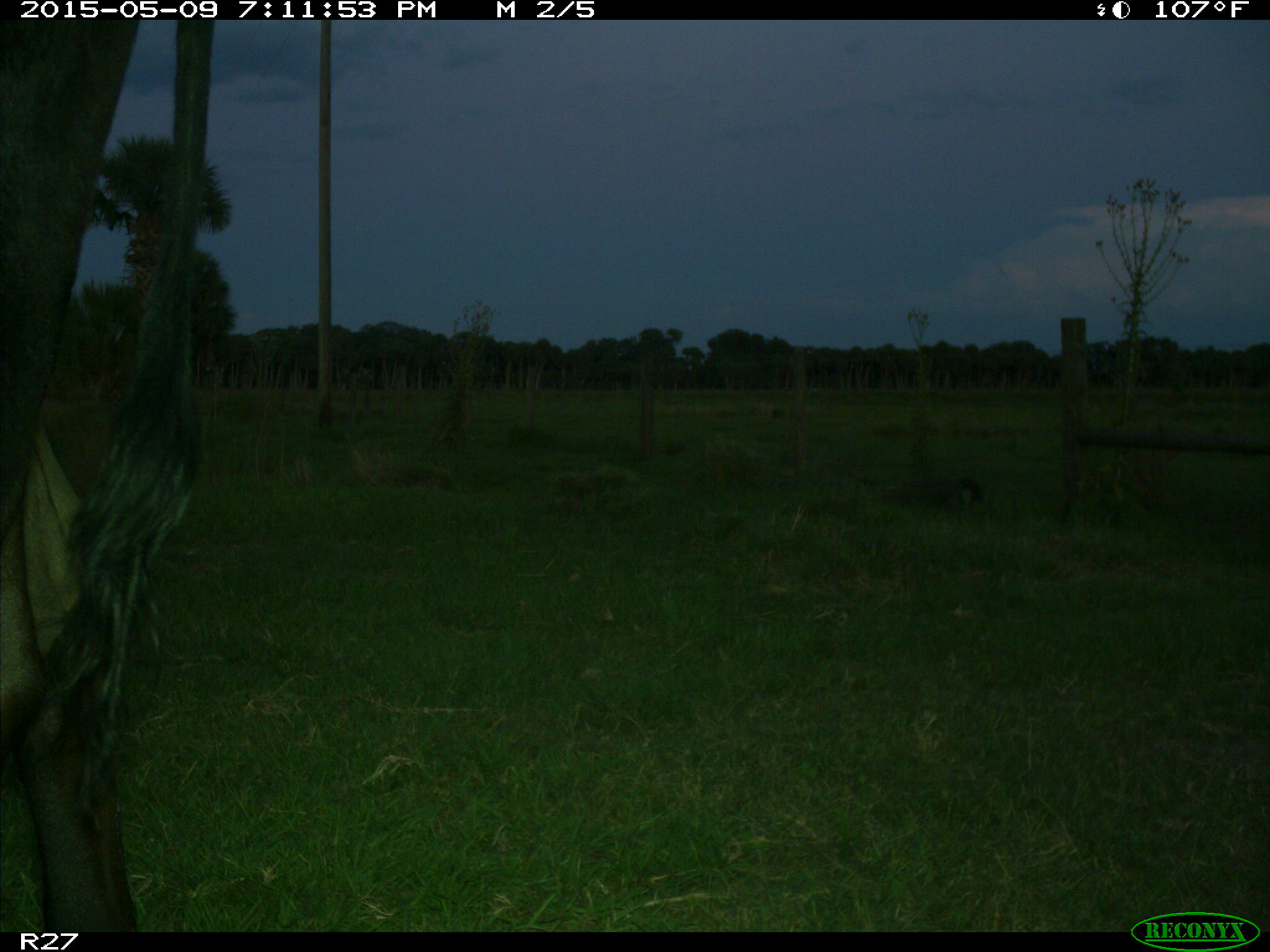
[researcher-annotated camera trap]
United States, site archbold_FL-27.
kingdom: Animalia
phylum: Chordata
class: Mammalia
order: Artiodactyla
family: Bovidae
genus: Bos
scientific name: Bos taurus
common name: domestic cow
Bos taurus (domestic cow).